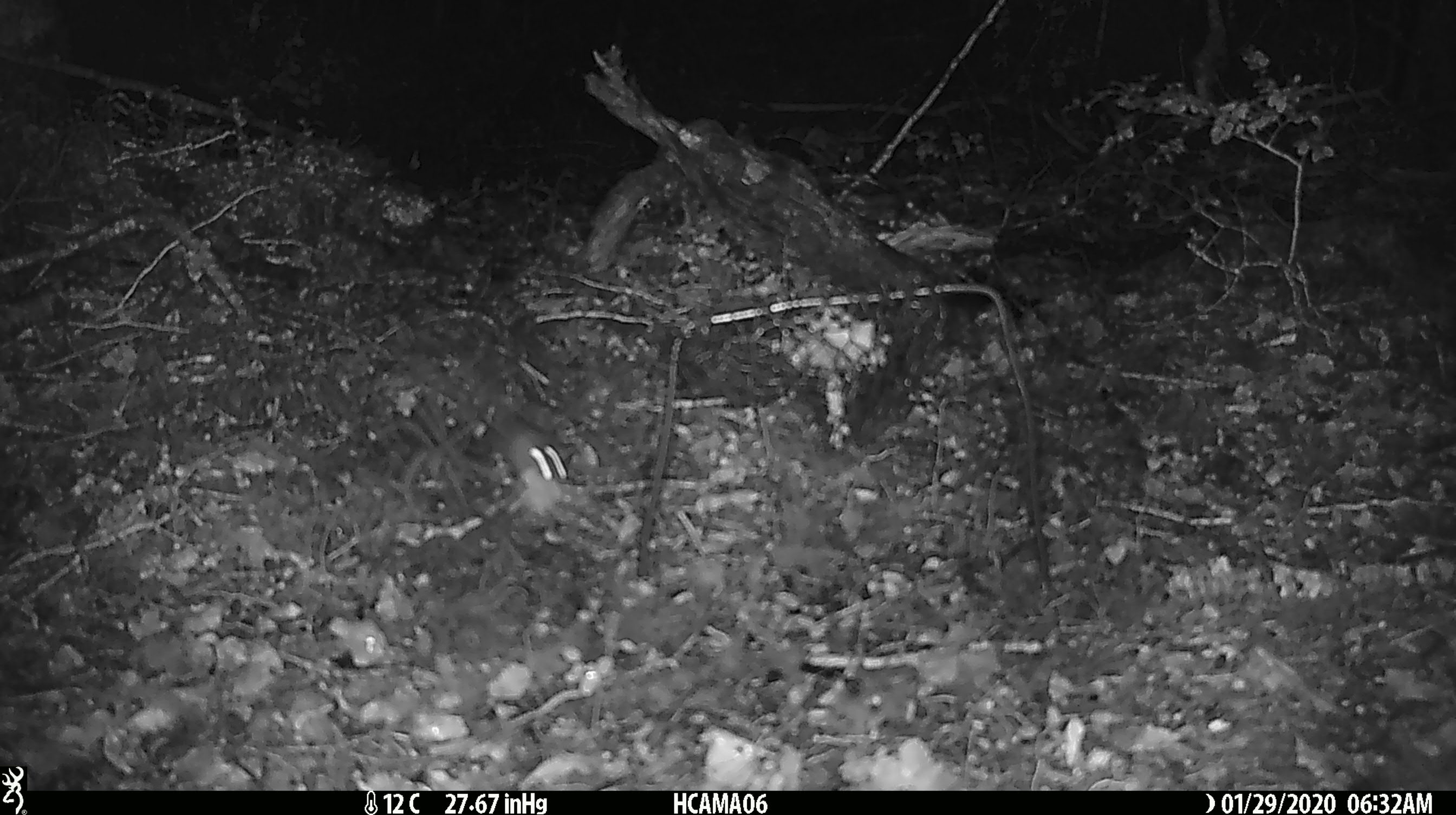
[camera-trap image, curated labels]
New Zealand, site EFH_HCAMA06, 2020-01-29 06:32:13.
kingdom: Animalia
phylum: Chordata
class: Mammalia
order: Rodentia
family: Muridae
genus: Mus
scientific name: Mus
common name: mouse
Mouse (Mus).